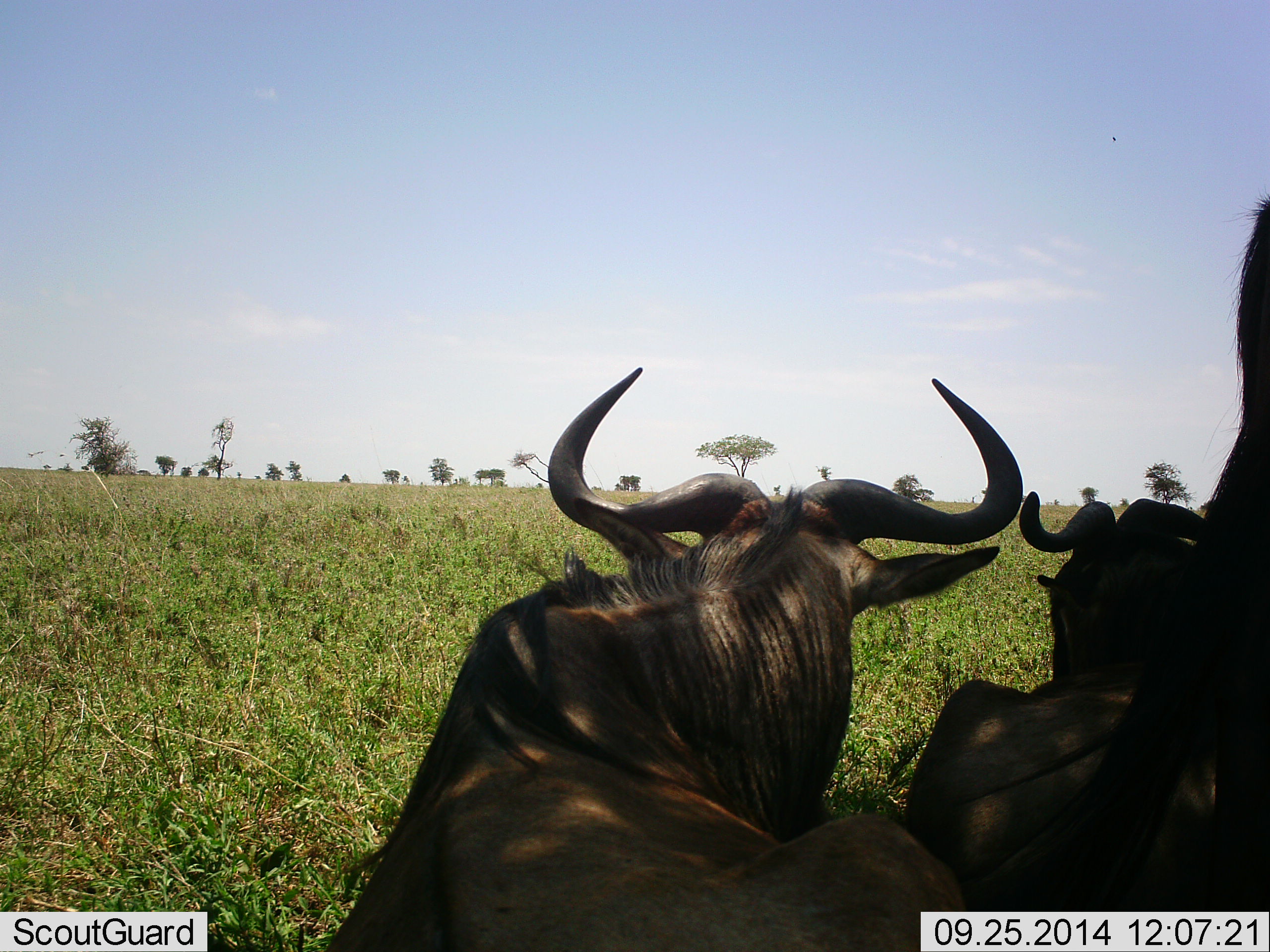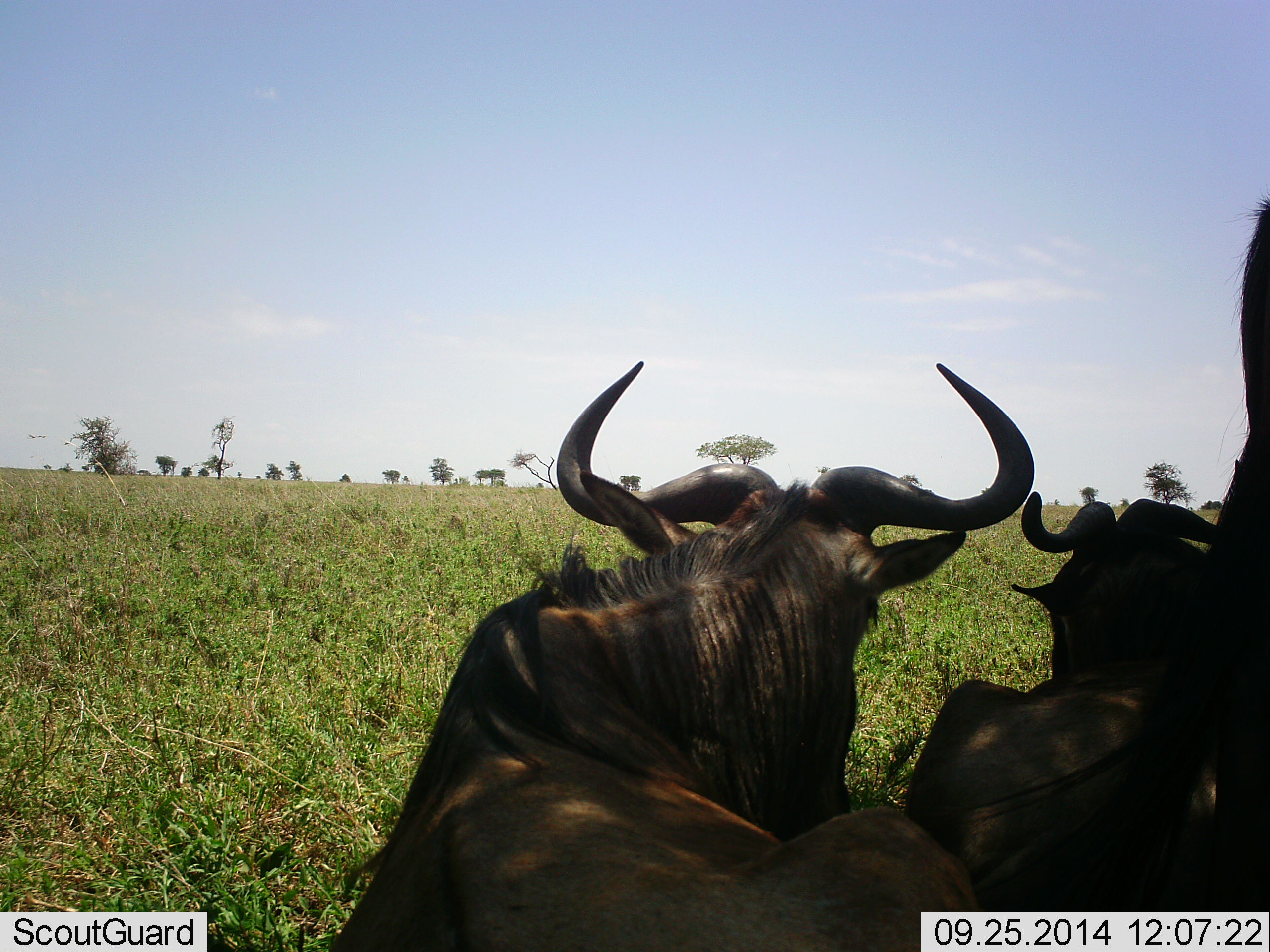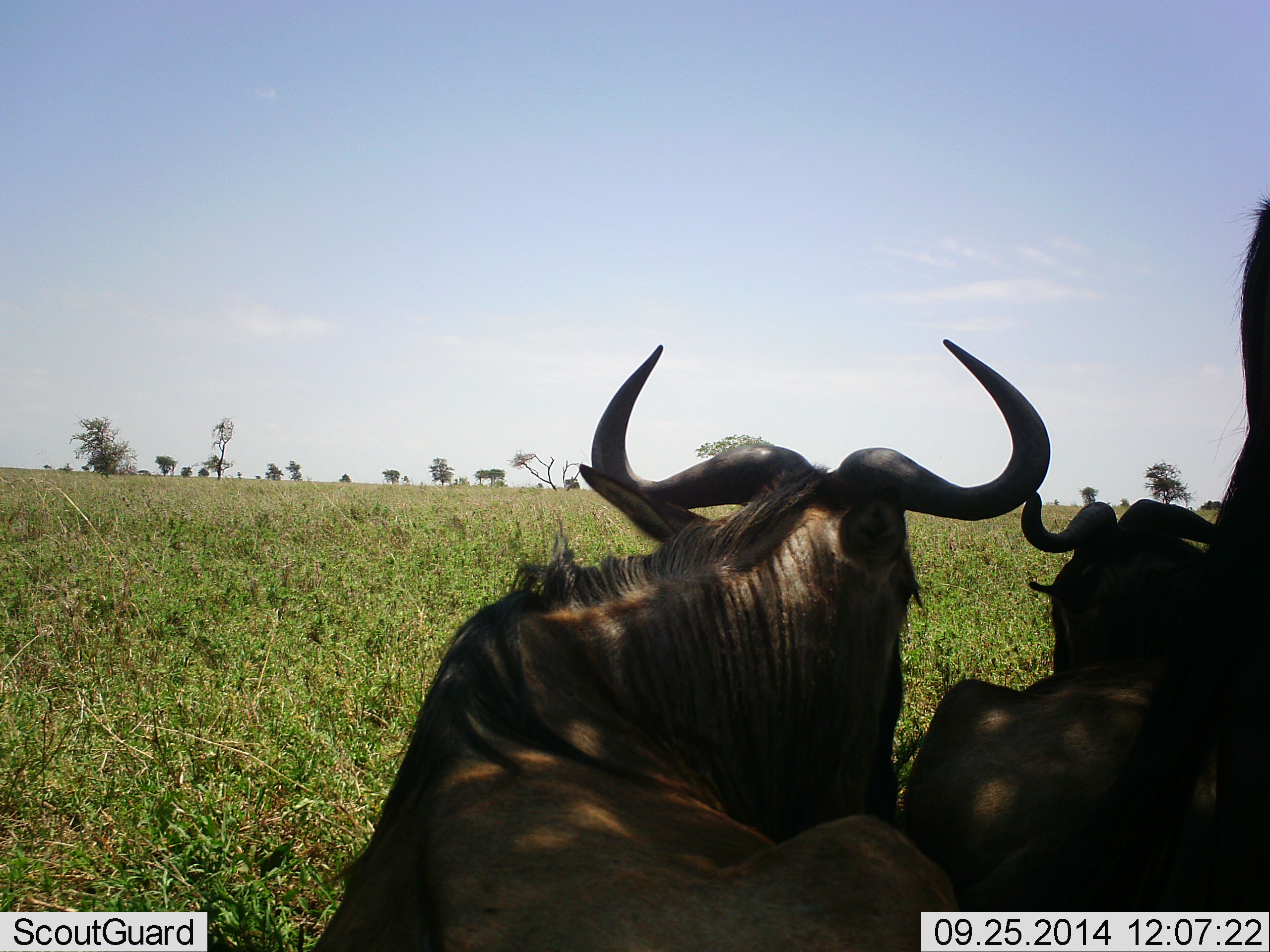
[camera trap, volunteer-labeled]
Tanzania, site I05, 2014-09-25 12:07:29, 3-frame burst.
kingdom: Animalia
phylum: Chordata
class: Mammalia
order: Artiodactyla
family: Bovidae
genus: Connochaetes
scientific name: Connochaetes taurinus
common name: blue wildebeest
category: wildebeest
Wildebeest (blue wildebeest) (Connochaetes taurinus), count 3. Behavior (volunteer vote fractions): standing 10%, resting 90%, moving 10%, interacting 0%. Young present (vote fraction): 0%. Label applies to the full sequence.